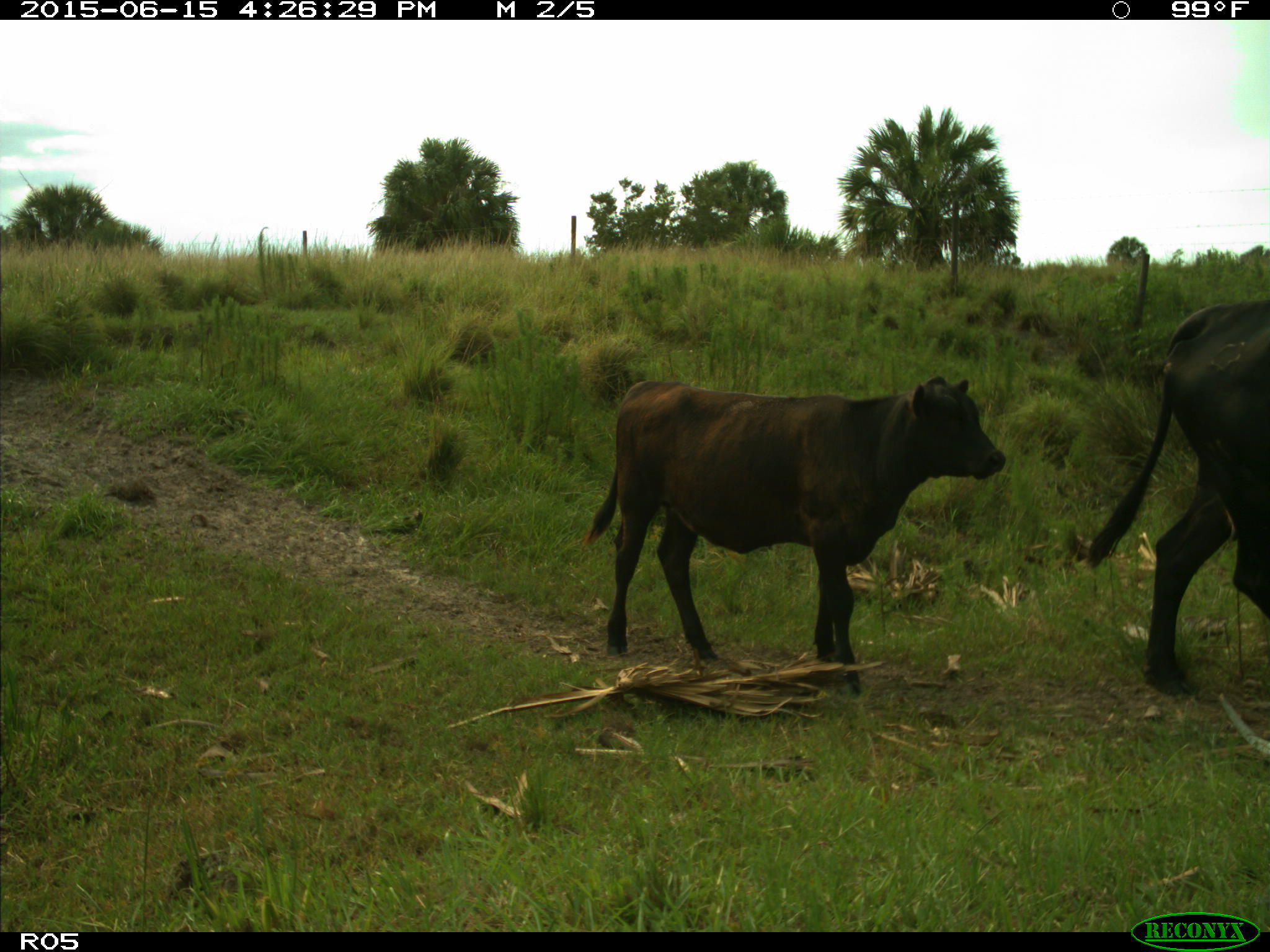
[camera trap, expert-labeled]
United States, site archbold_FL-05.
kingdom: Animalia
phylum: Chordata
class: Mammalia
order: Artiodactyla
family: Bovidae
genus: Bos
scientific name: Bos taurus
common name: domestic cow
Bos taurus (domestic cow).